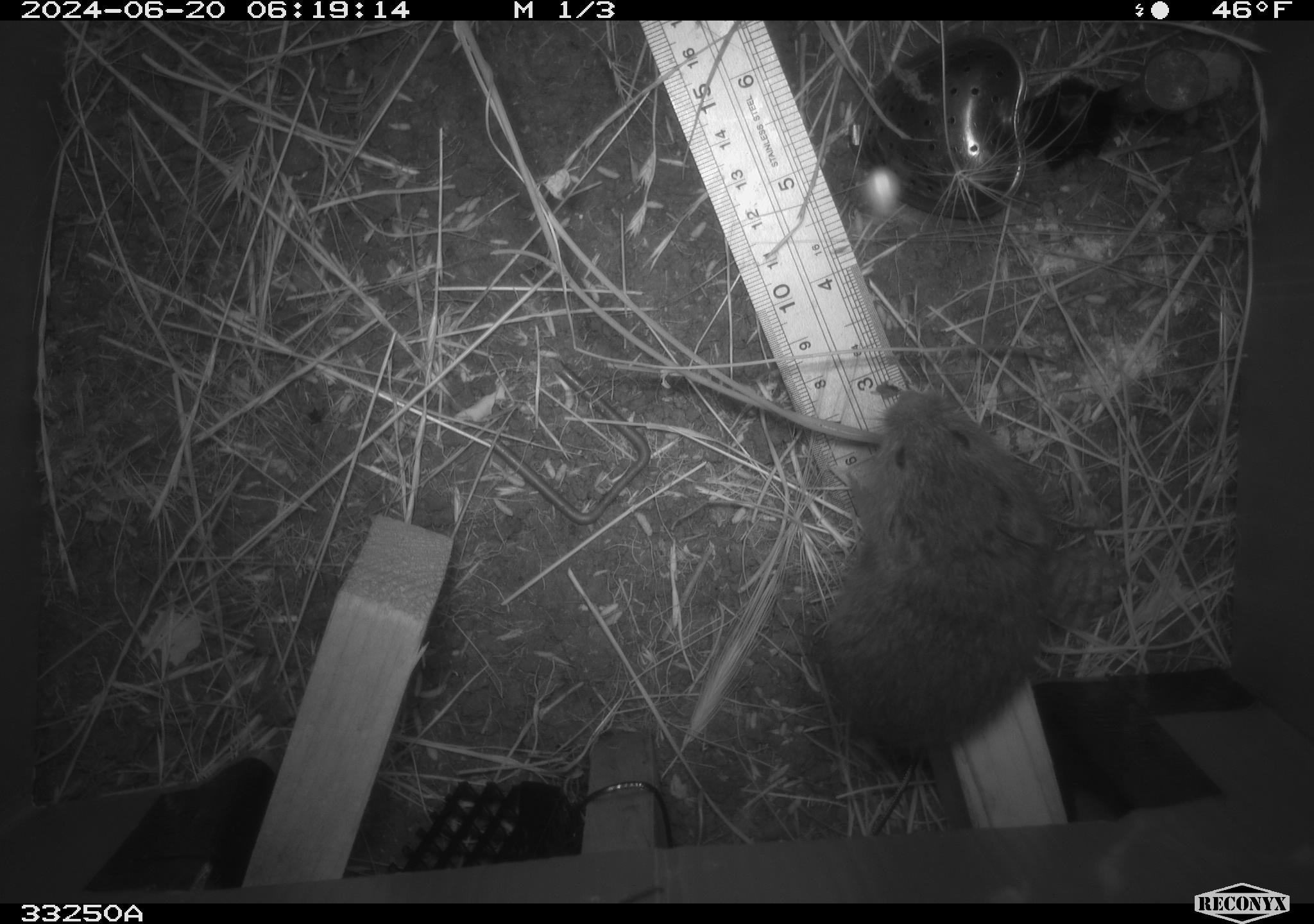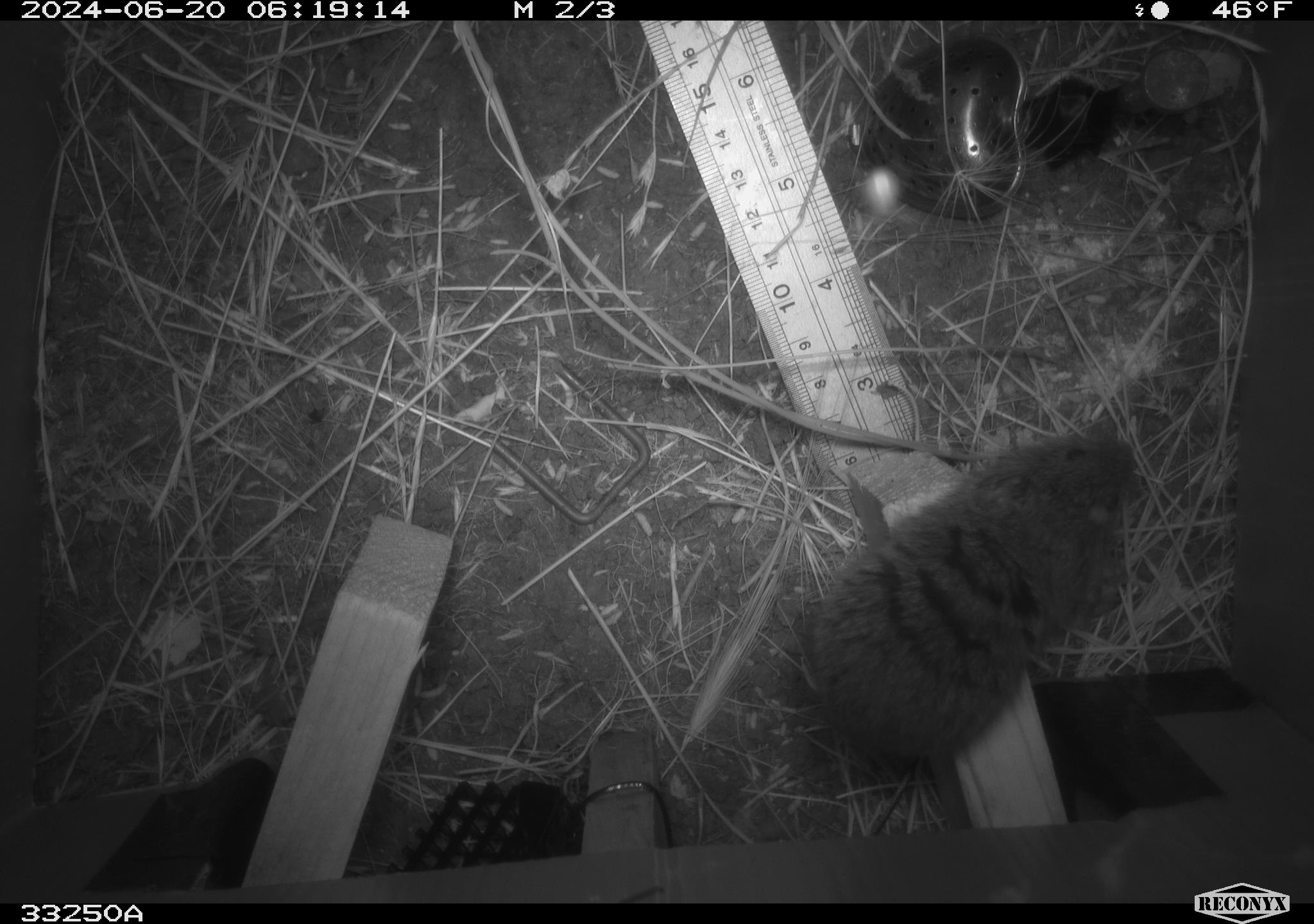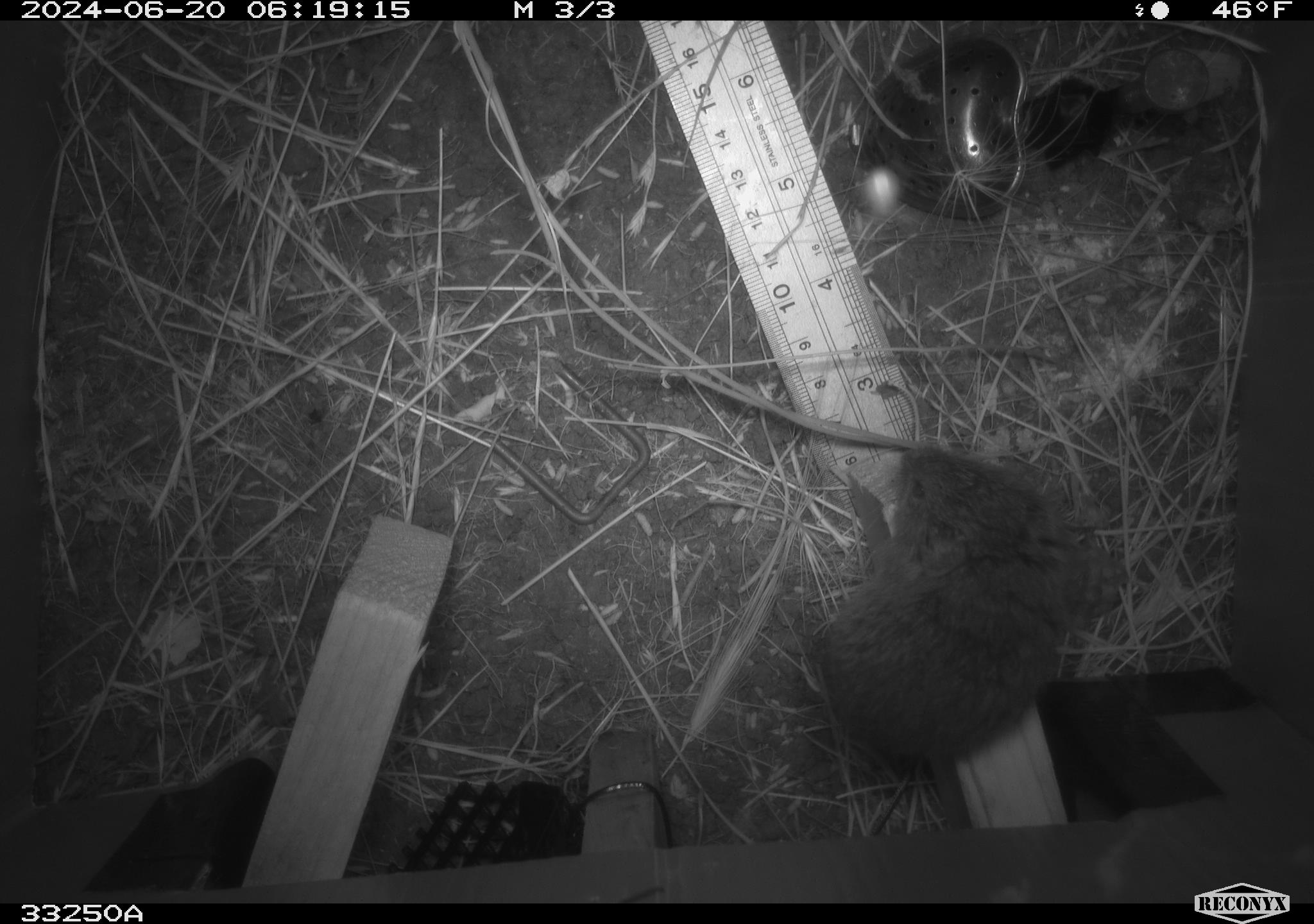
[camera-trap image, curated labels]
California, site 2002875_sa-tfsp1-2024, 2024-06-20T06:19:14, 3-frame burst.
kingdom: Animalia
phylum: Chordata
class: Mammalia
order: Rodentia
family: Cricetidae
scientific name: Arvicolinae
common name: voles, lemmings, and muskrats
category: arvicolinae subfamily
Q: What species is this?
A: Arvicolinae subfamily (voles, lemmings, and muskrats) (Arvicolinae).